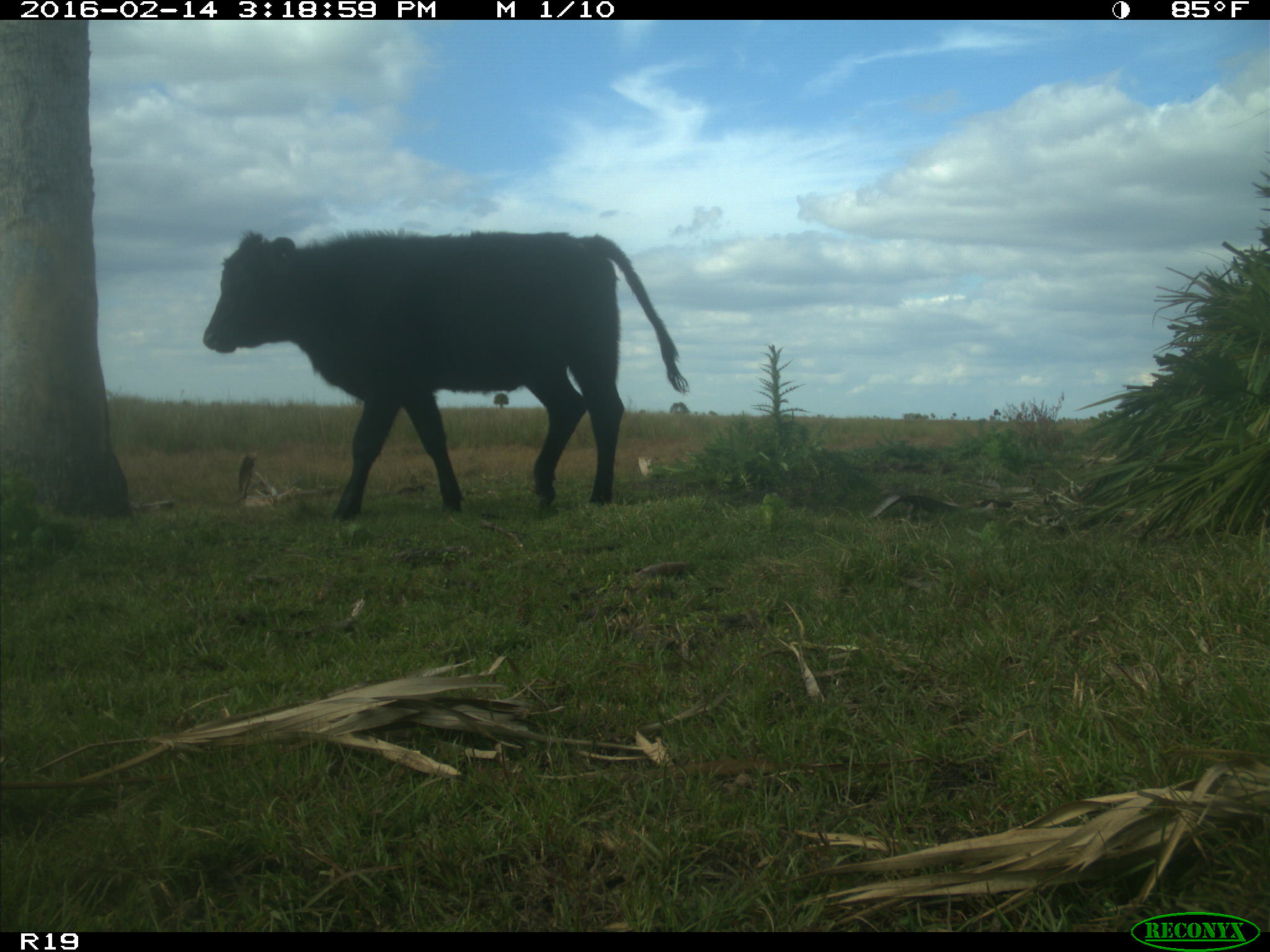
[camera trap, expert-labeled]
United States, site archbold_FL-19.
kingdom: Animalia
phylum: Chordata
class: Mammalia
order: Artiodactyla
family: Bovidae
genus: Bos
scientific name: Bos taurus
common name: domestic cow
Bos taurus (domestic cow).